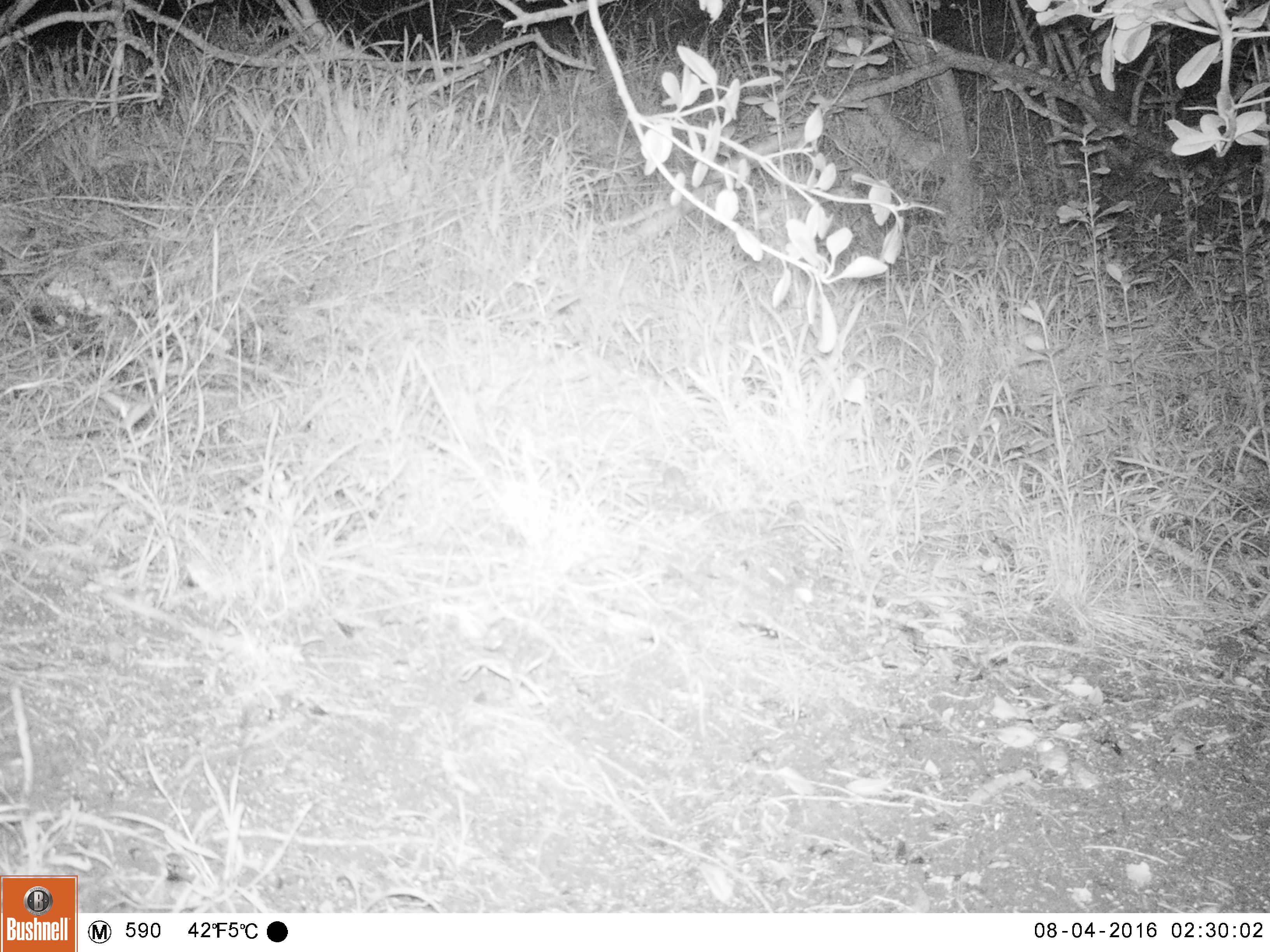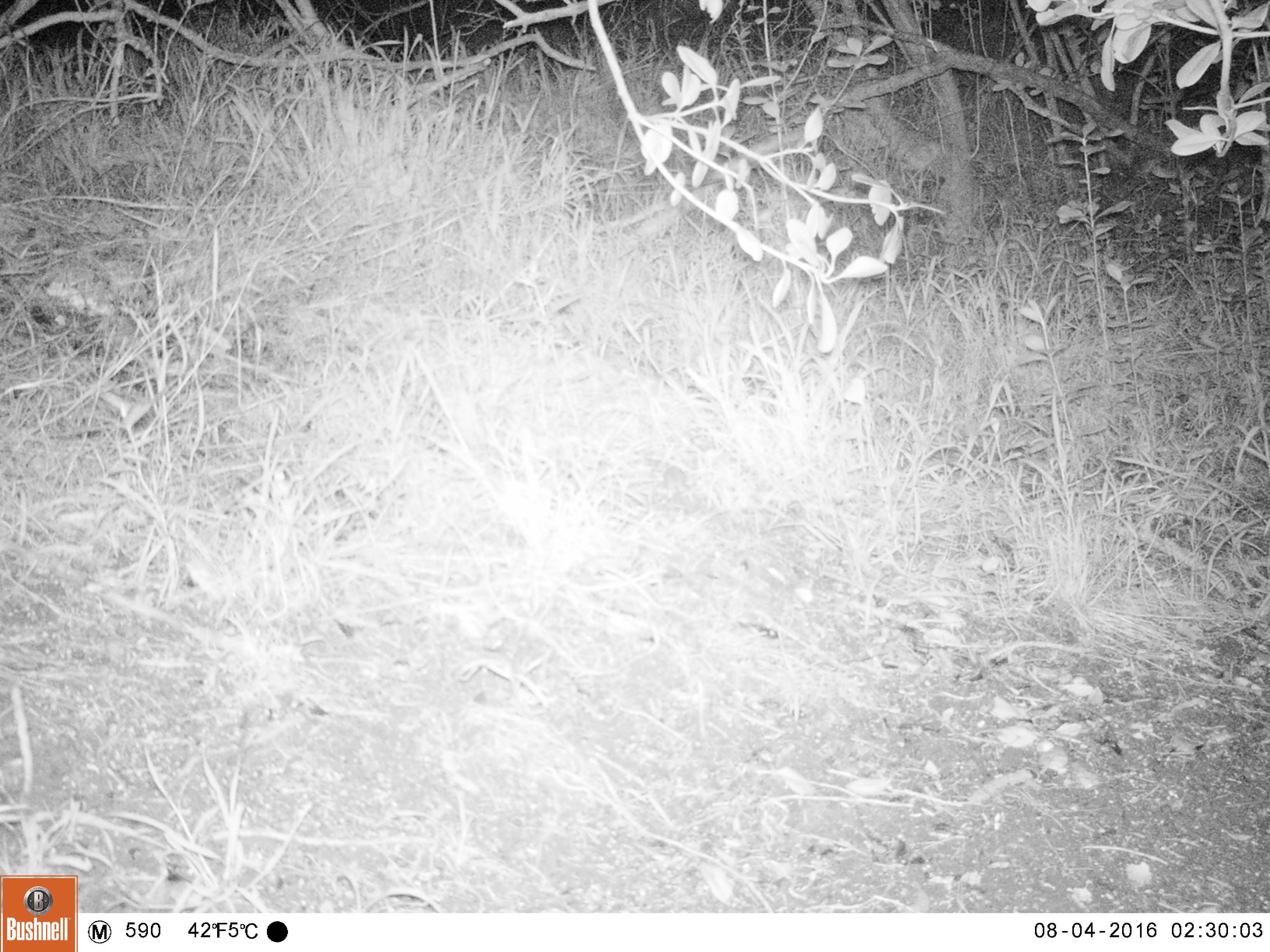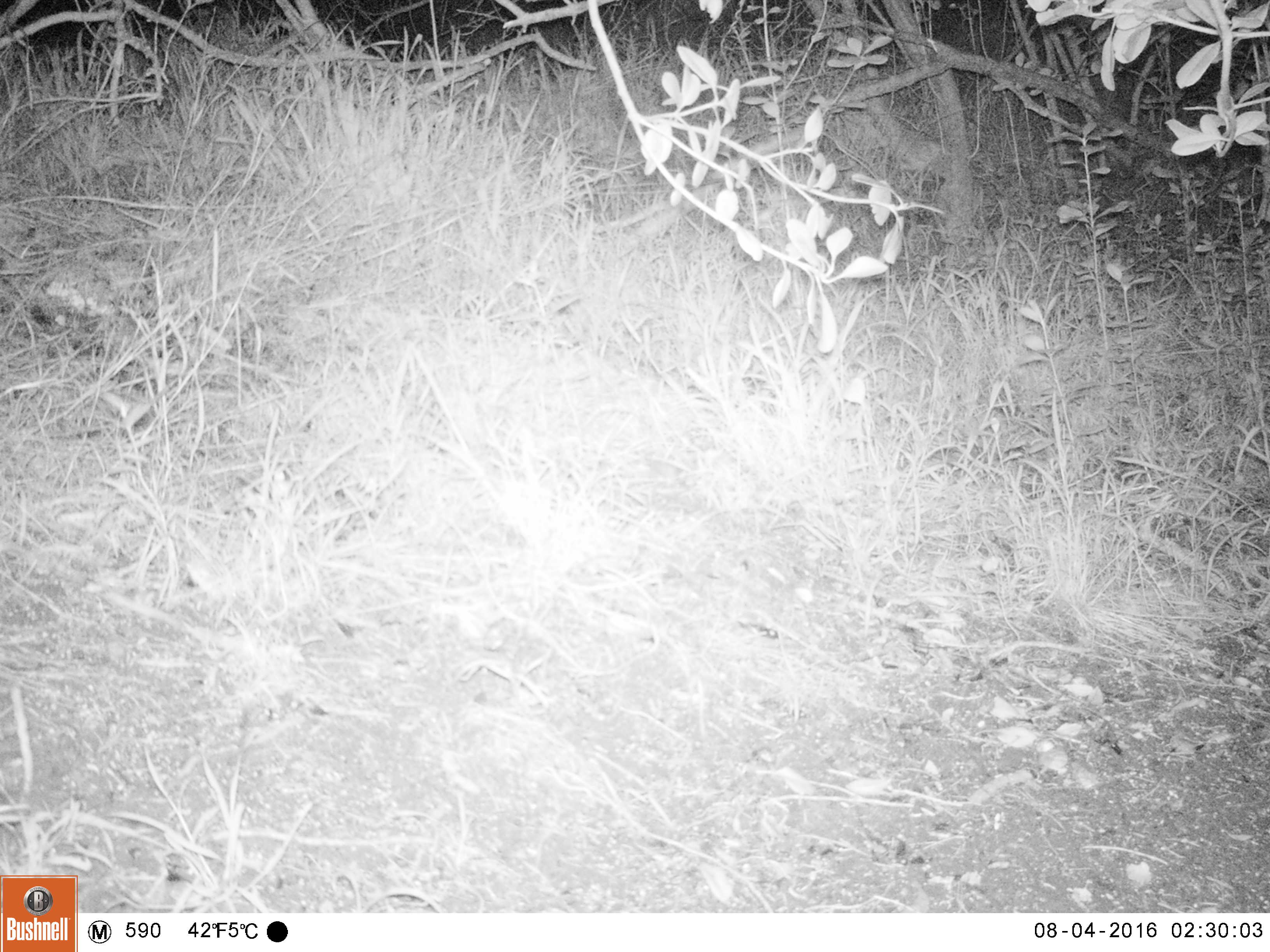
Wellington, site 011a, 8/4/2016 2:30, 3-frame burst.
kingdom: Animalia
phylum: Chordata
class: Mammalia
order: Rodentia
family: Muridae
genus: Mus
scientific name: Mus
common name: mouse